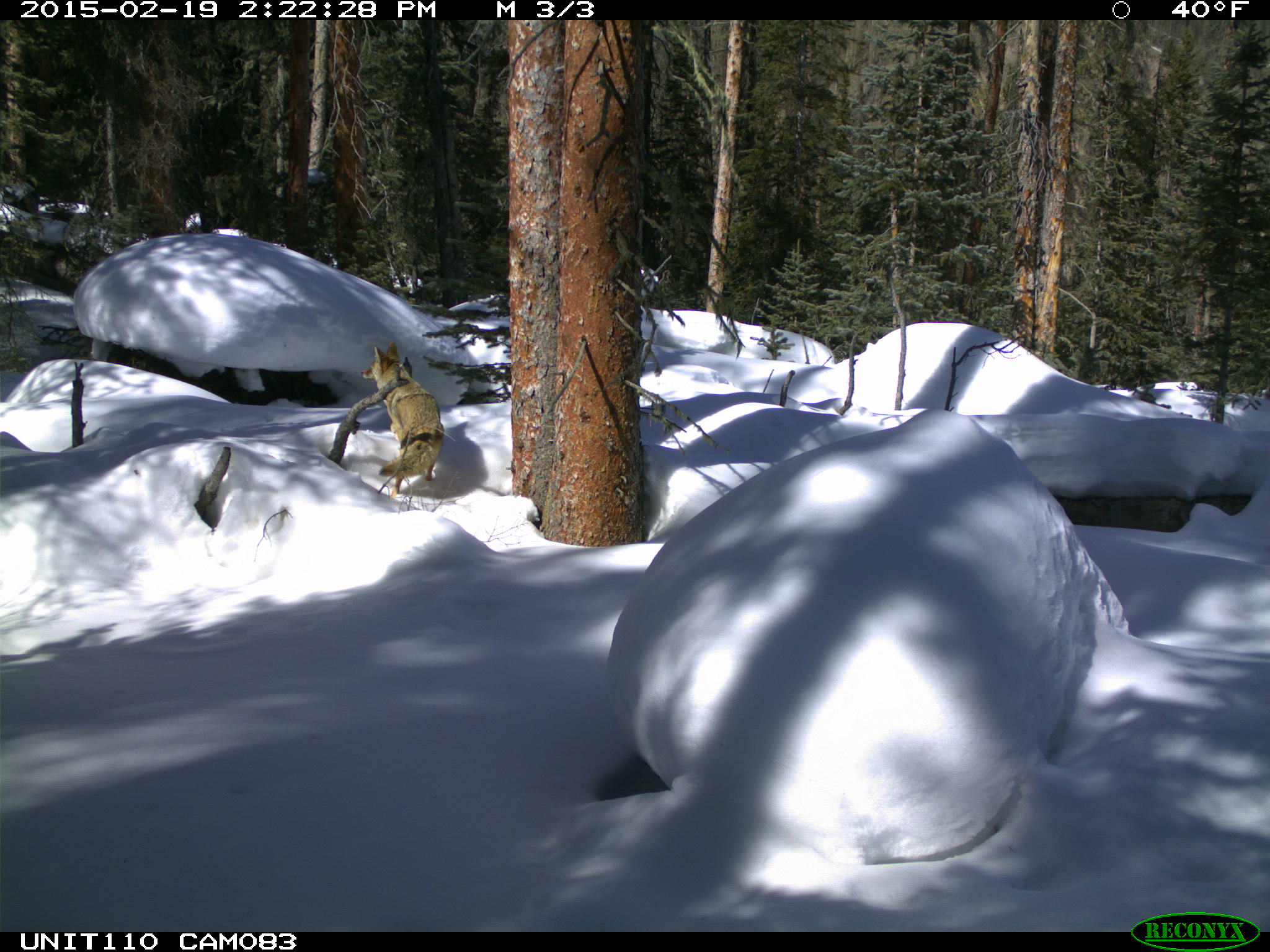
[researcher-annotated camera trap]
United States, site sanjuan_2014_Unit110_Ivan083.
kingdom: Animalia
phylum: Chordata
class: Mammalia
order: Carnivora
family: Canidae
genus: Canis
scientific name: Canis latrans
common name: coyote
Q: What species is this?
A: Canis latrans (coyote).